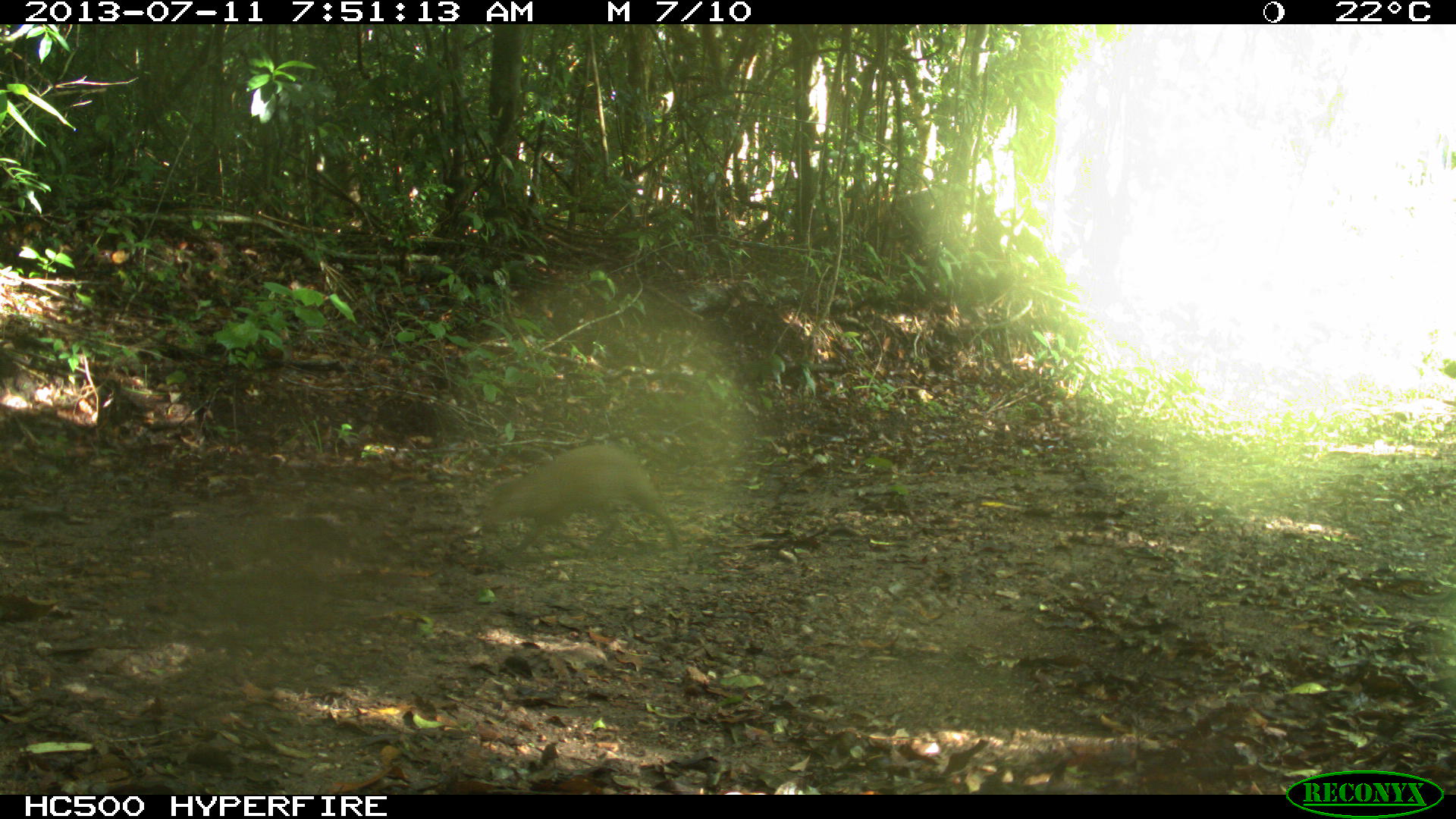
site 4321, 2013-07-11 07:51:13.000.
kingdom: Animalia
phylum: Chordata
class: Mammalia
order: Rodentia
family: Dasyproctidae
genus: Dasyprocta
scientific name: Dasyprocta punctata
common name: central american agouti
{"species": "Dasyprocta punctata (central american agouti)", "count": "1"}